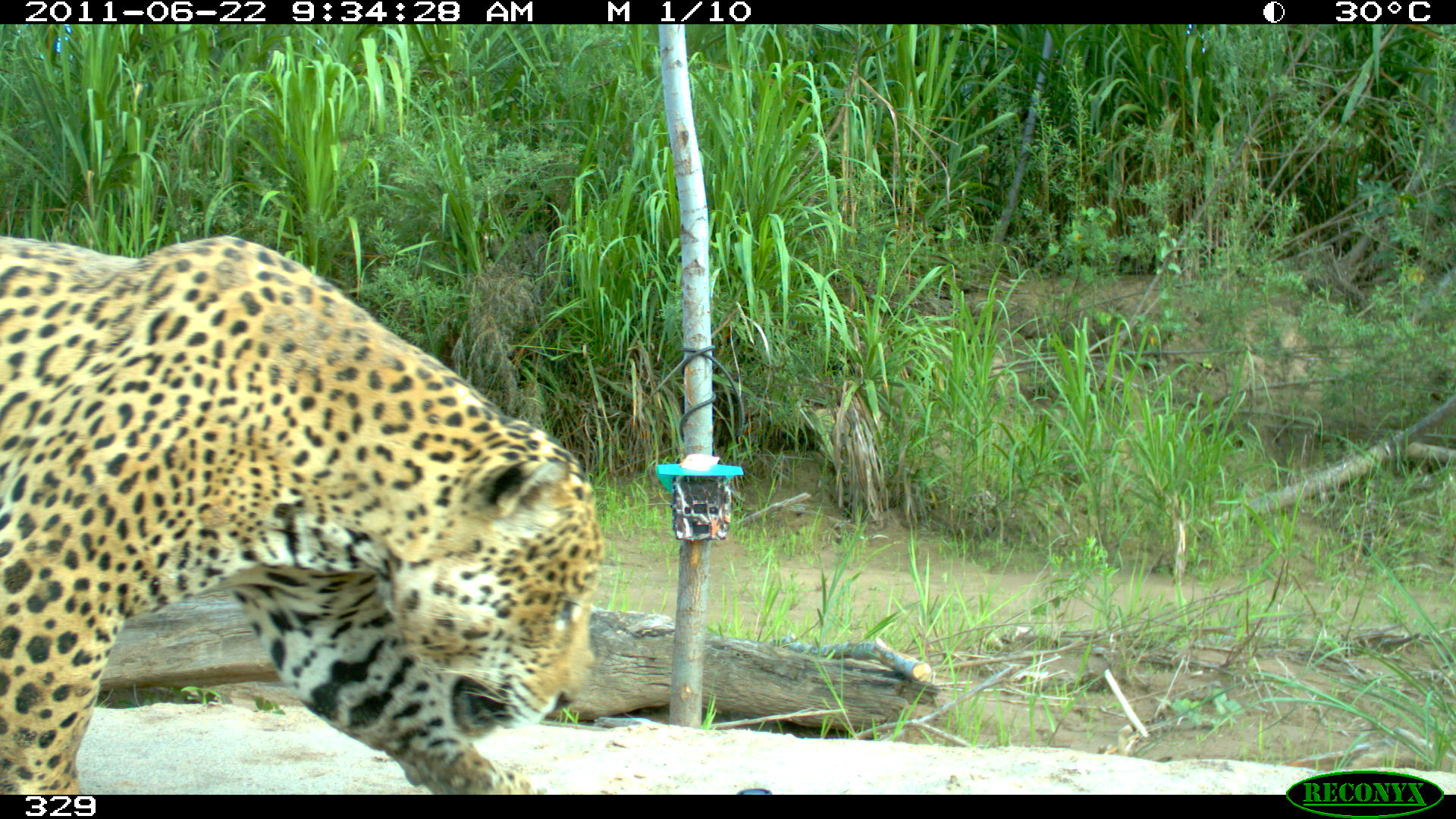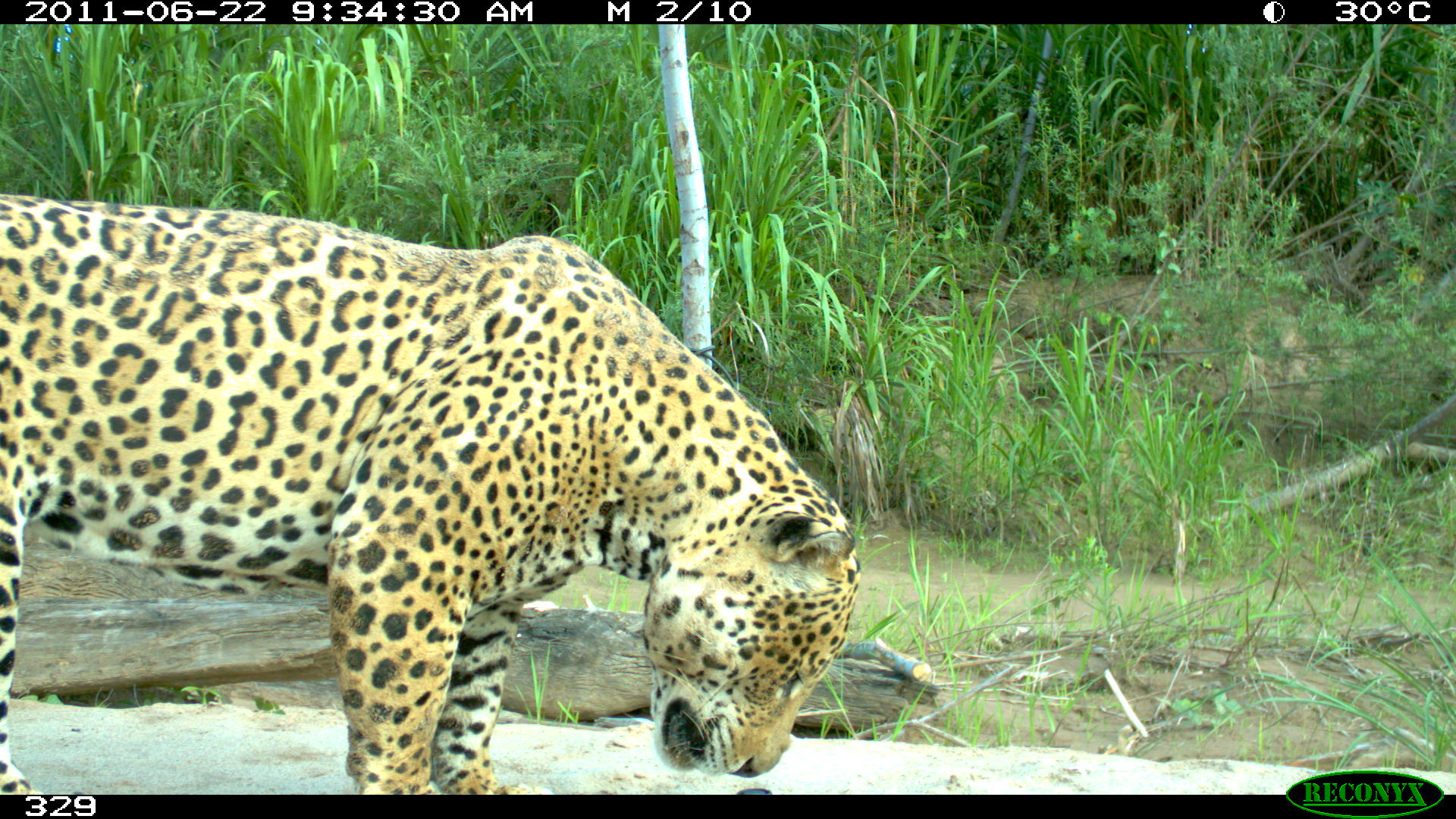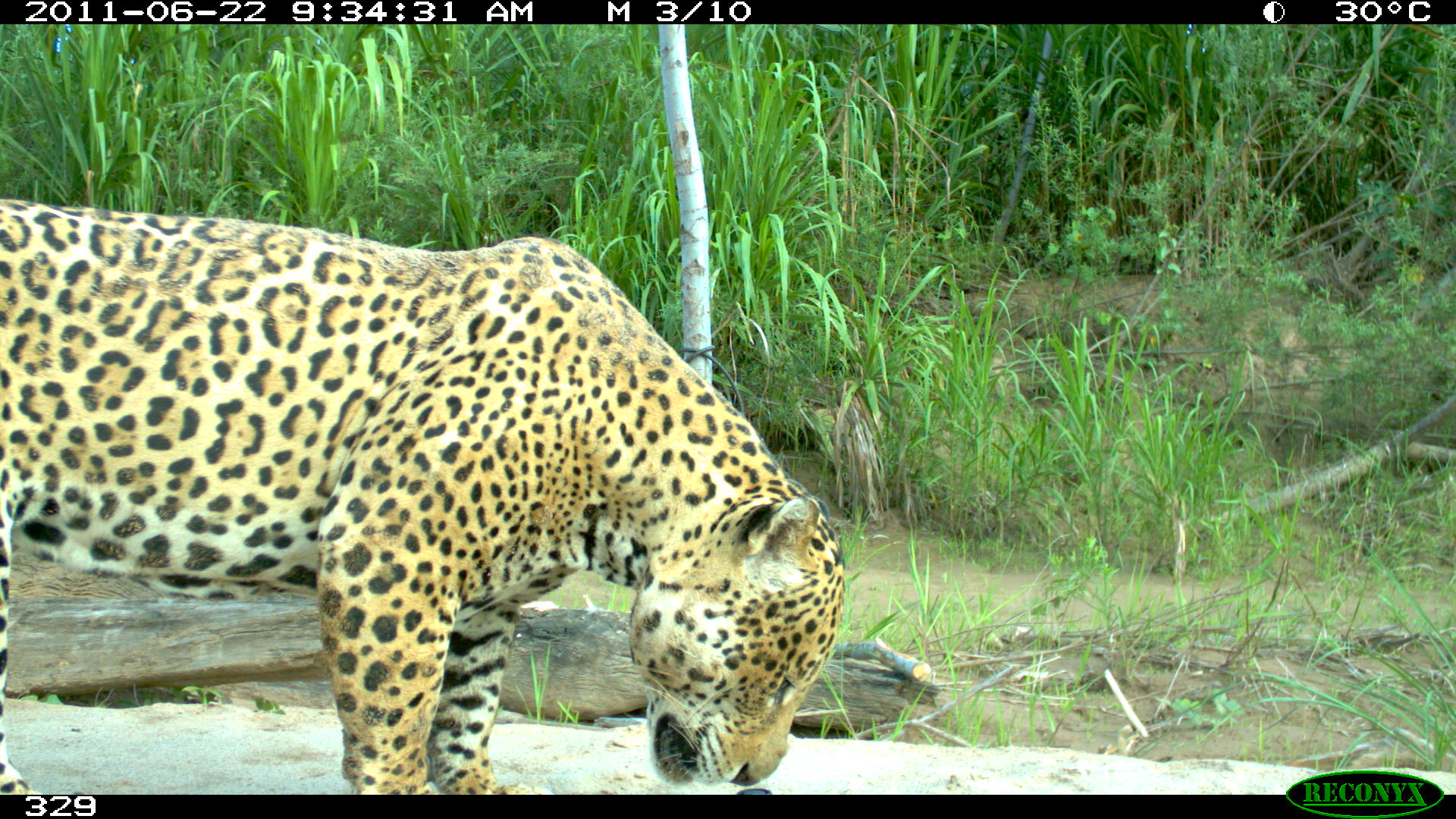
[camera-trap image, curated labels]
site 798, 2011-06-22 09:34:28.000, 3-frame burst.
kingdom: Animalia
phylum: Chordata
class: Mammalia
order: Carnivora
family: Felidae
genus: Panthera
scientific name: Panthera onca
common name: jaguar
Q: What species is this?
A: Panthera onca (jaguar).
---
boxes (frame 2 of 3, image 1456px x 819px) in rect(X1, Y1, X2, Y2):
panthera onca: rect(0, 189, 862, 793)